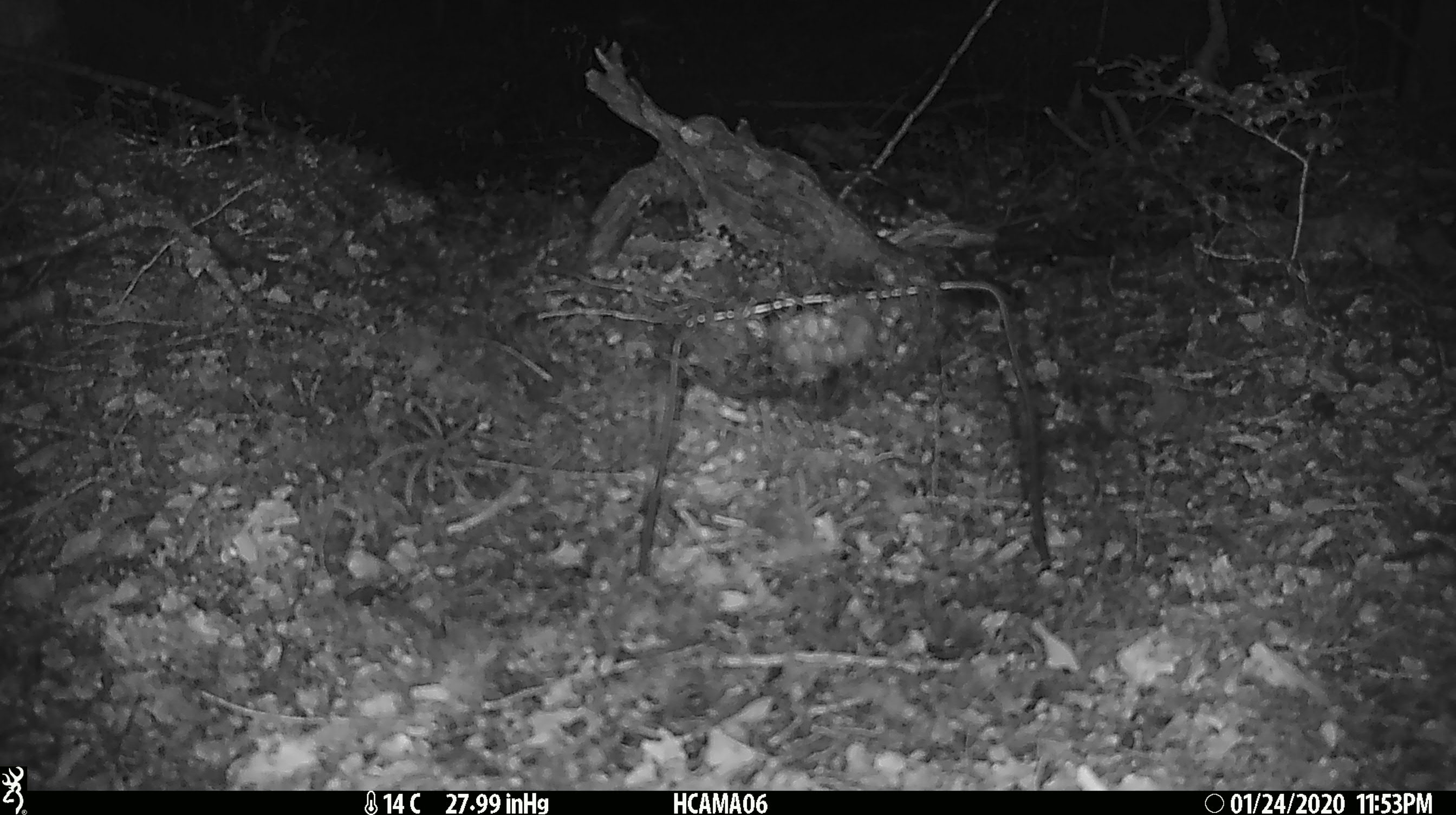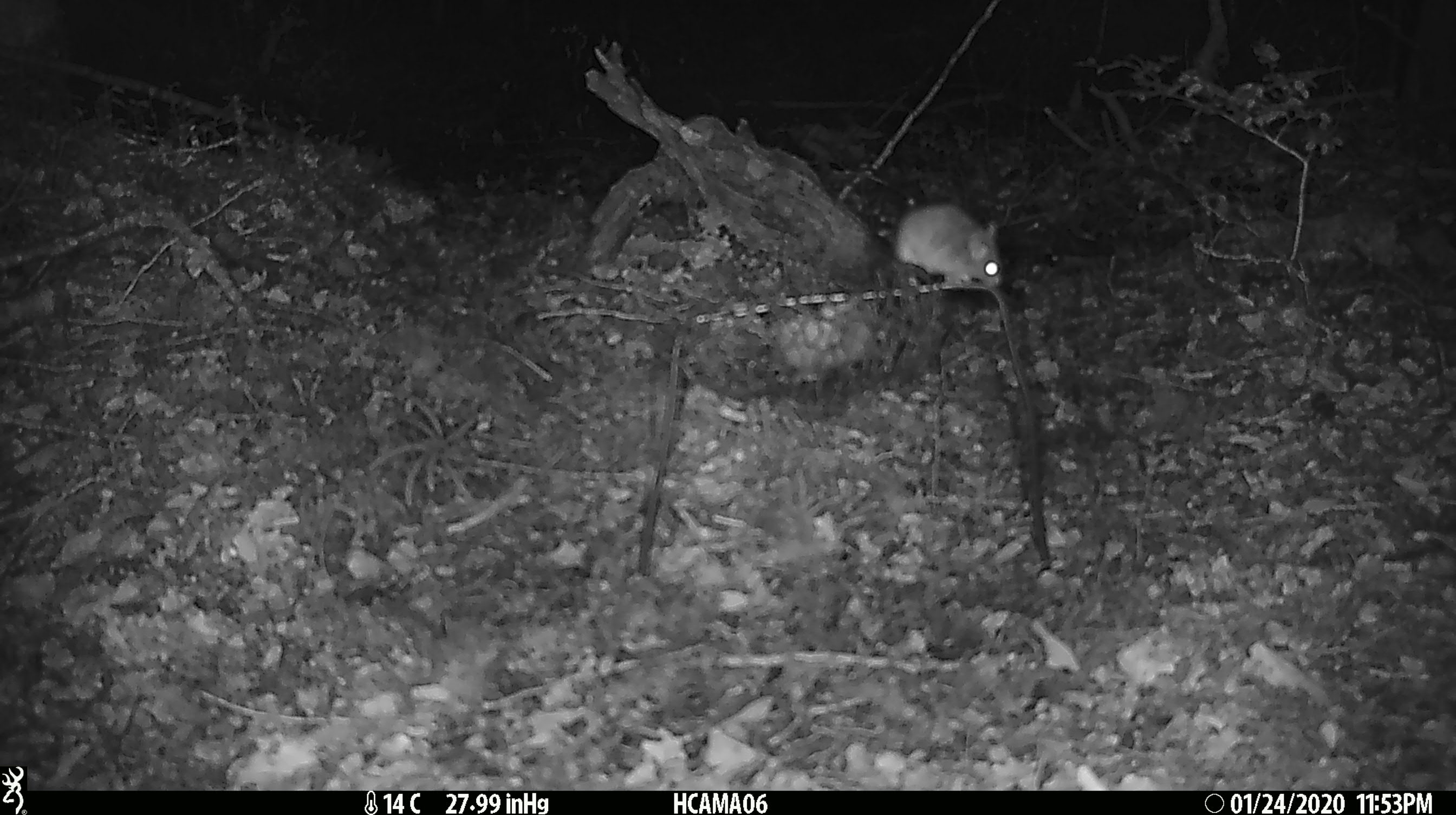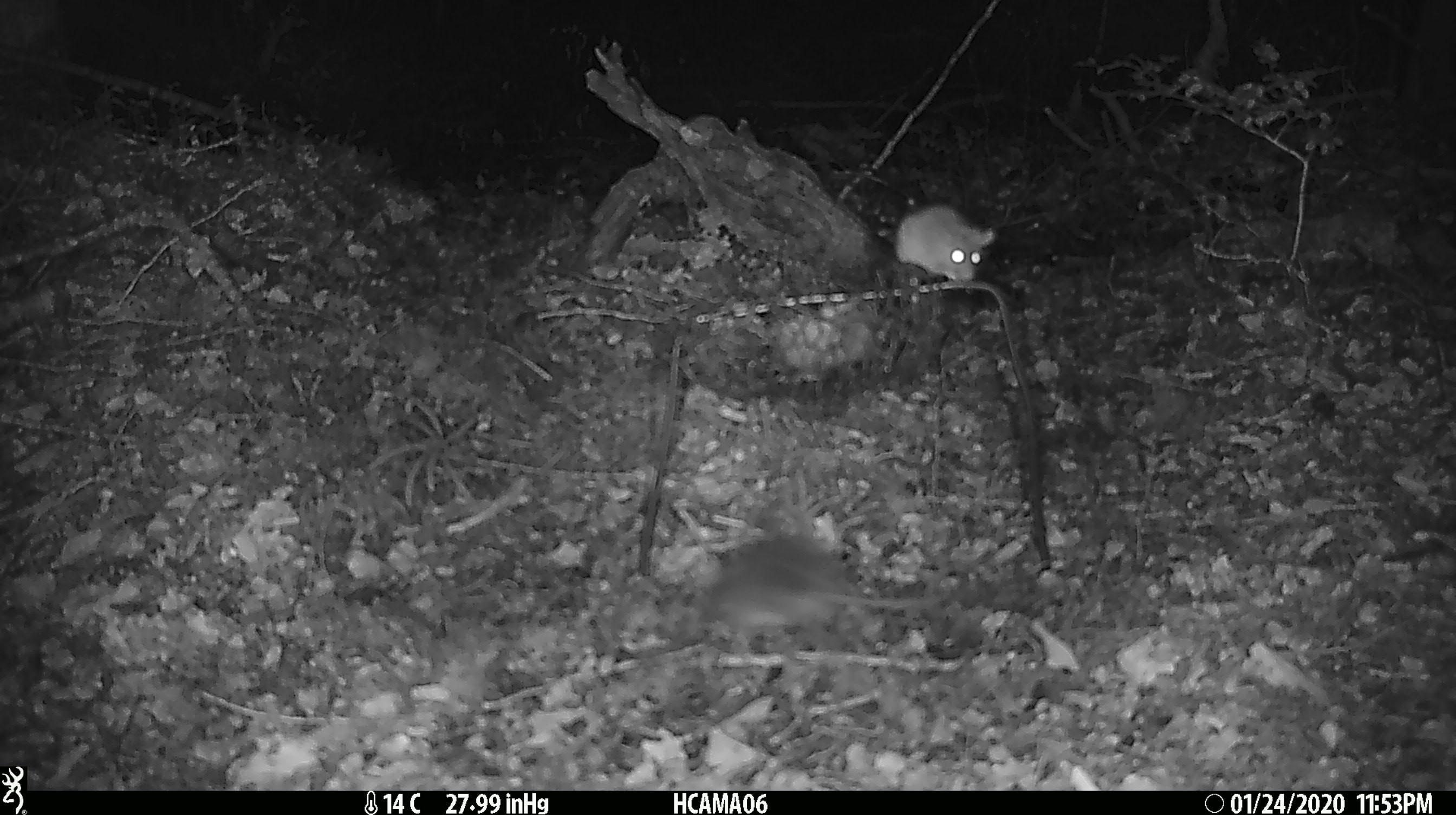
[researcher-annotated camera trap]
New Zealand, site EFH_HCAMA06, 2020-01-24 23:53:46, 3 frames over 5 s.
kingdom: Animalia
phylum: Chordata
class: Mammalia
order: Rodentia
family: Muridae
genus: Mus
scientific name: Mus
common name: mouse